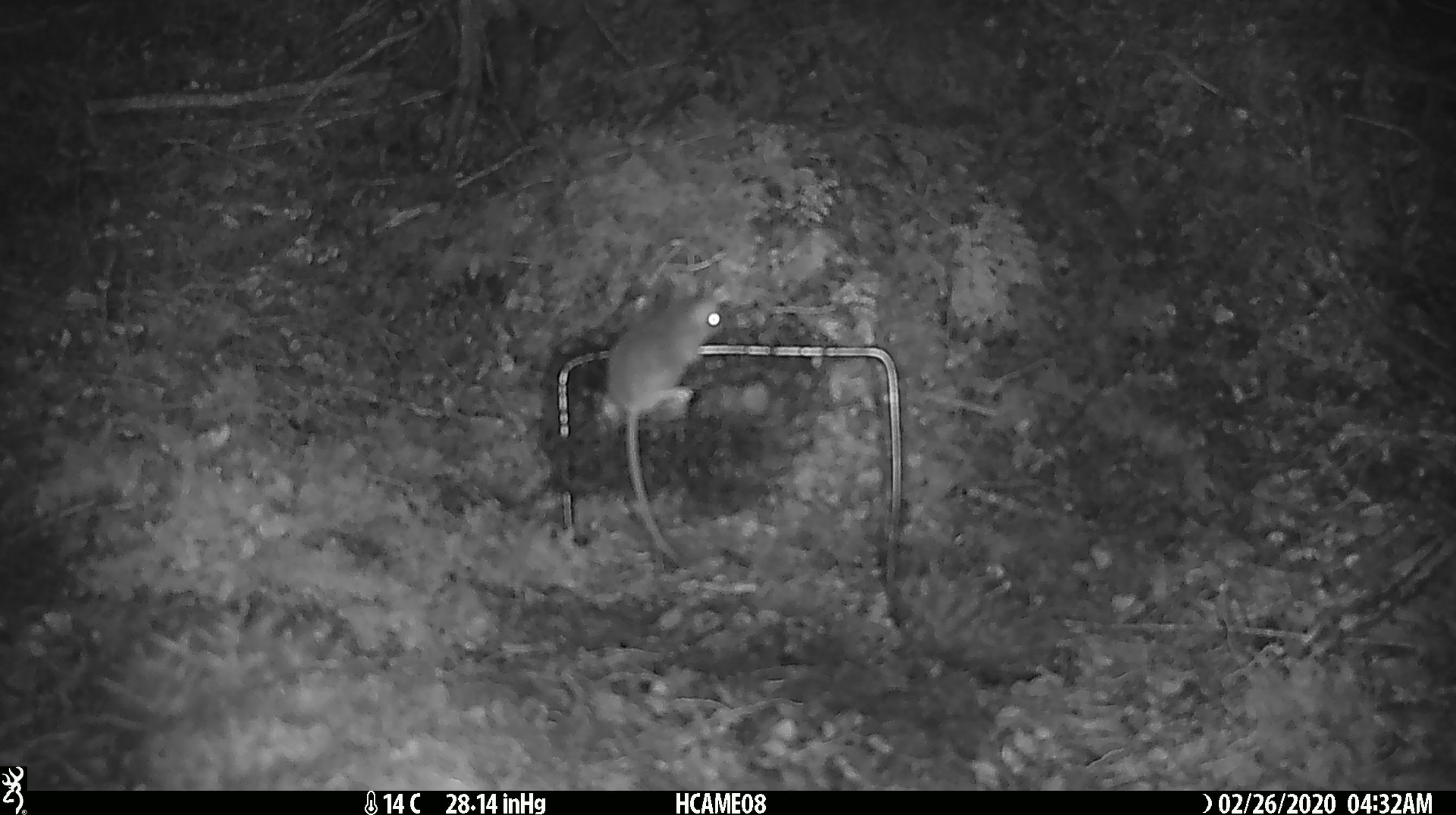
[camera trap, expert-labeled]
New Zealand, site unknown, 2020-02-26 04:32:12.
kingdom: Animalia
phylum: Chordata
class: Mammalia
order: Rodentia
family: Muridae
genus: Mus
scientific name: Mus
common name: mouse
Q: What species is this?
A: Mouse (Mus).